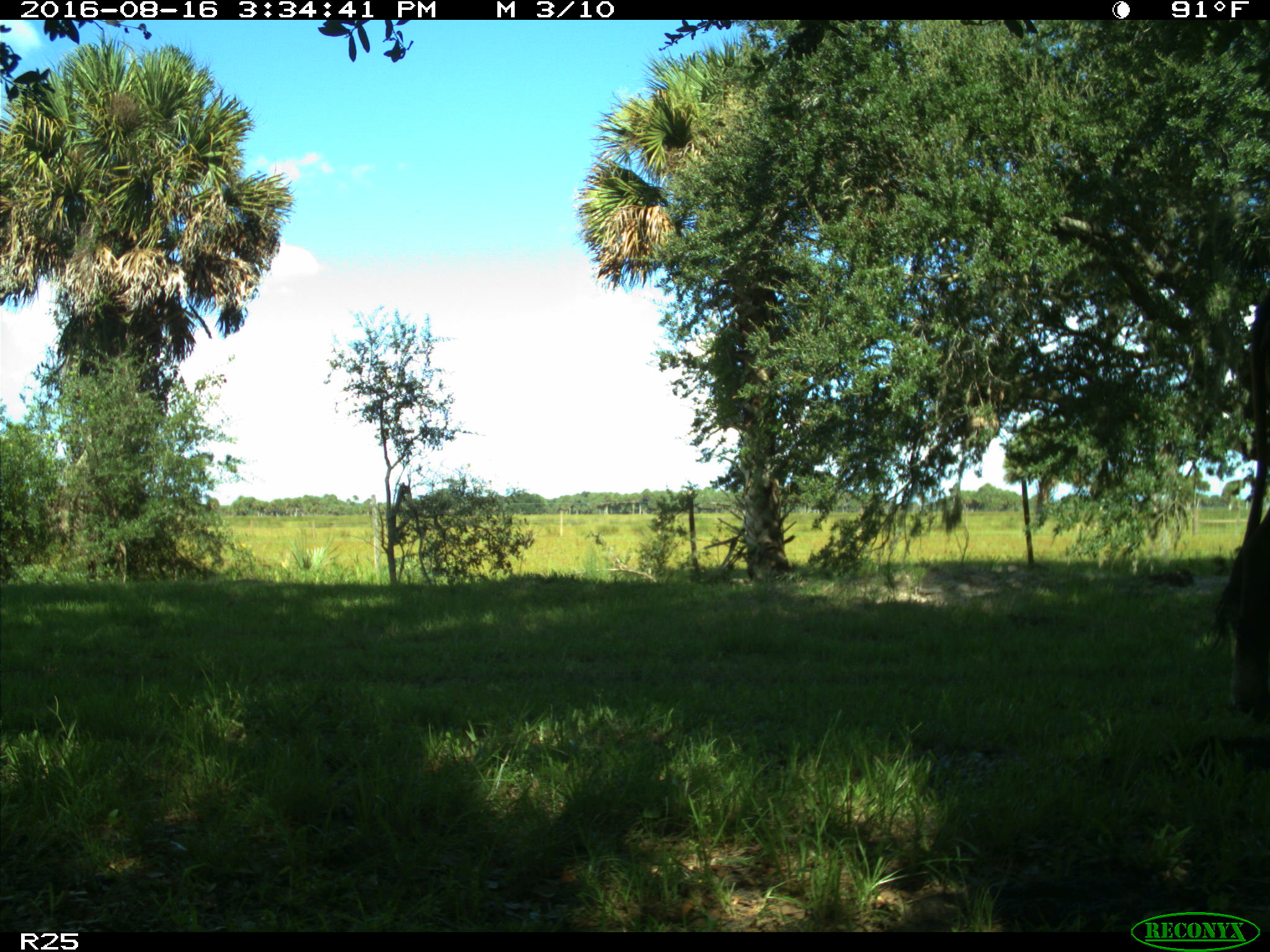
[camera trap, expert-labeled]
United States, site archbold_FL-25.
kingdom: Animalia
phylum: Chordata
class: Mammalia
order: Artiodactyla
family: Bovidae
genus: Bos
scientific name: Bos taurus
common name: domestic cow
Bos taurus (domestic cow).